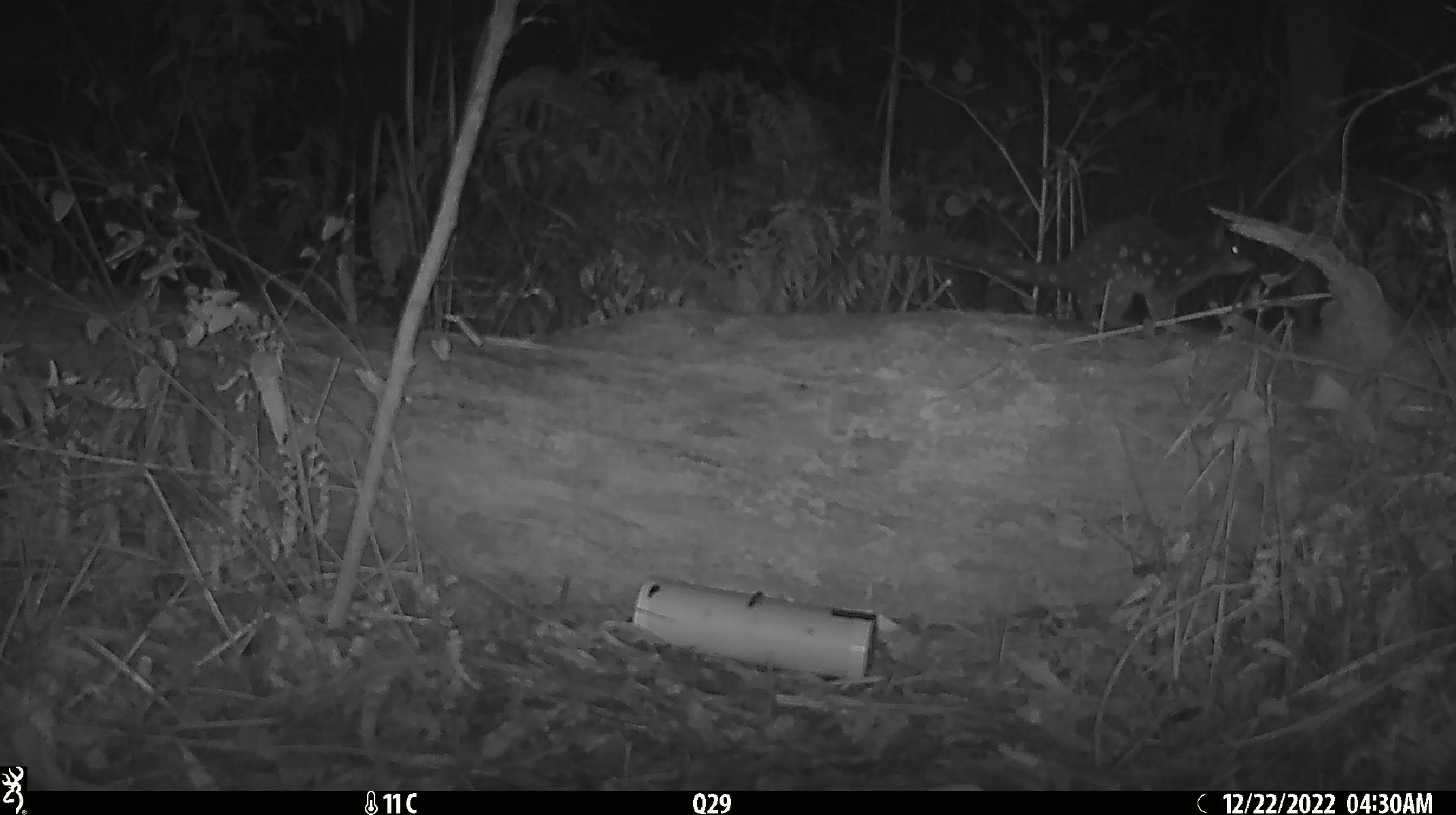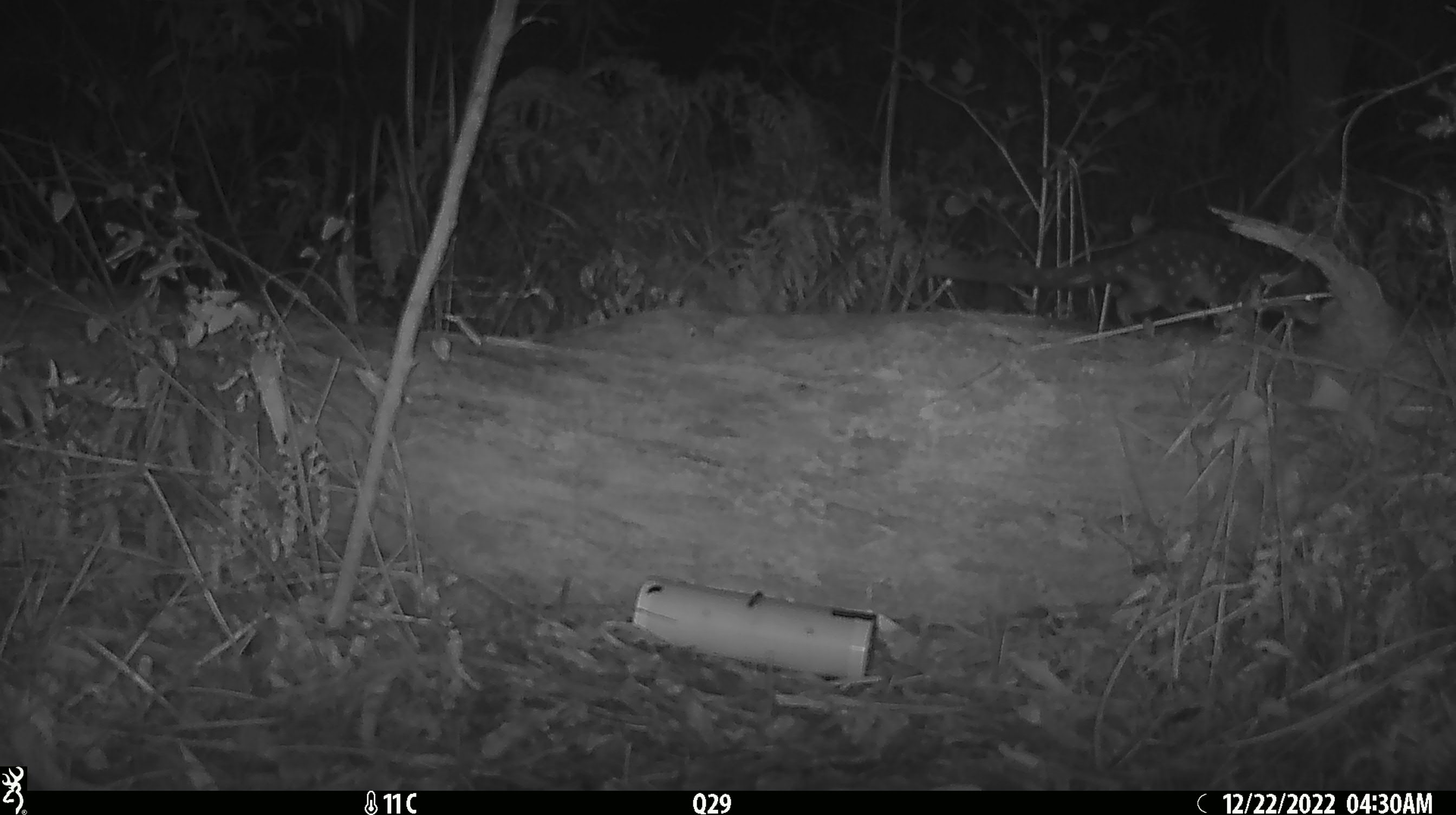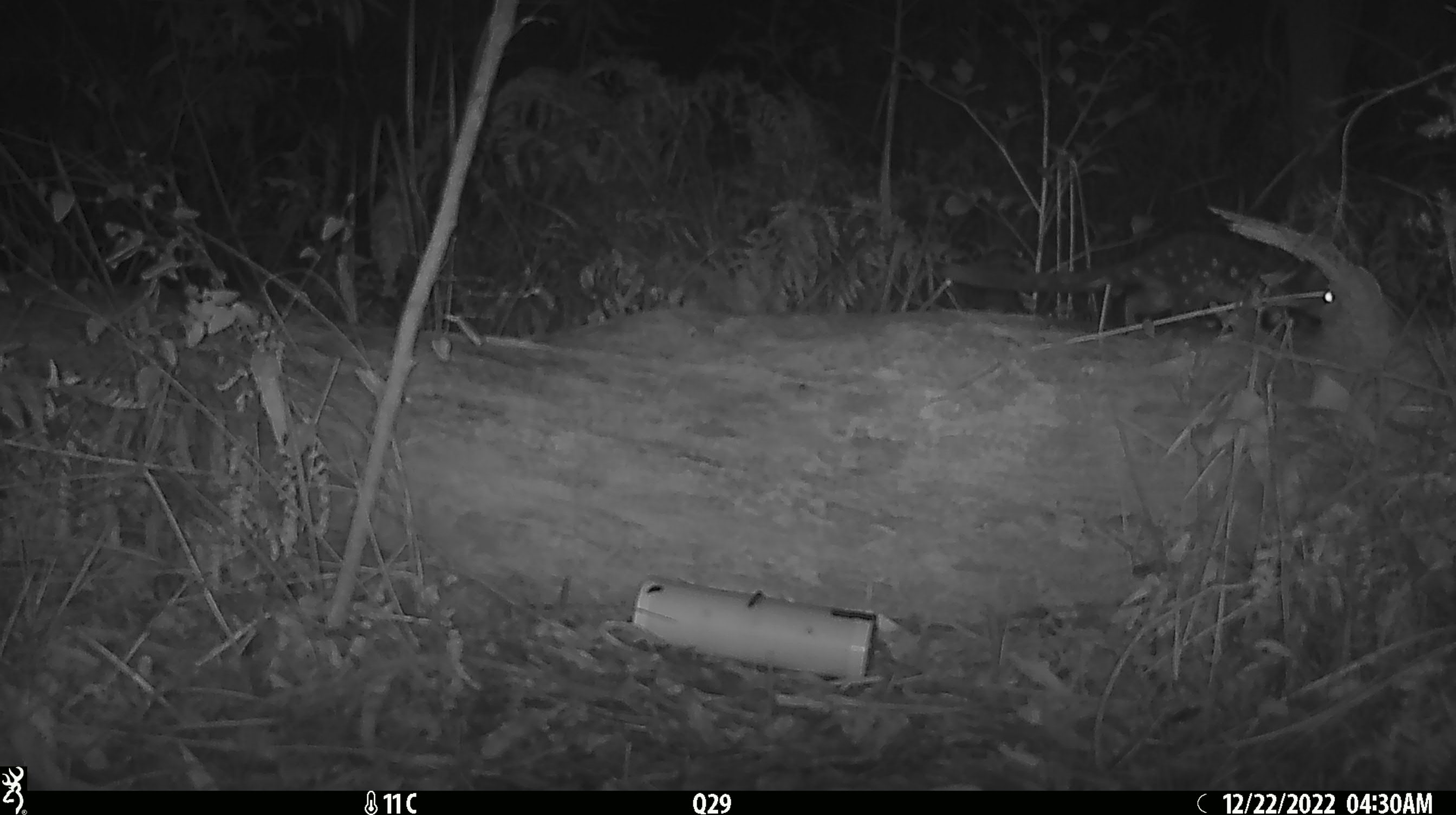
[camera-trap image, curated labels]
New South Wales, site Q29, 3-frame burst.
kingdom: Animalia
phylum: Chordata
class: Mammalia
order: Dasyuromorphia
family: Dasyuridae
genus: Dasyurus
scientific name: Dasyurus maculatus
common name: spotted-tailed quoll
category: quoll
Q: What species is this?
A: Quoll (spotted-tailed quoll) (Dasyurus maculatus).